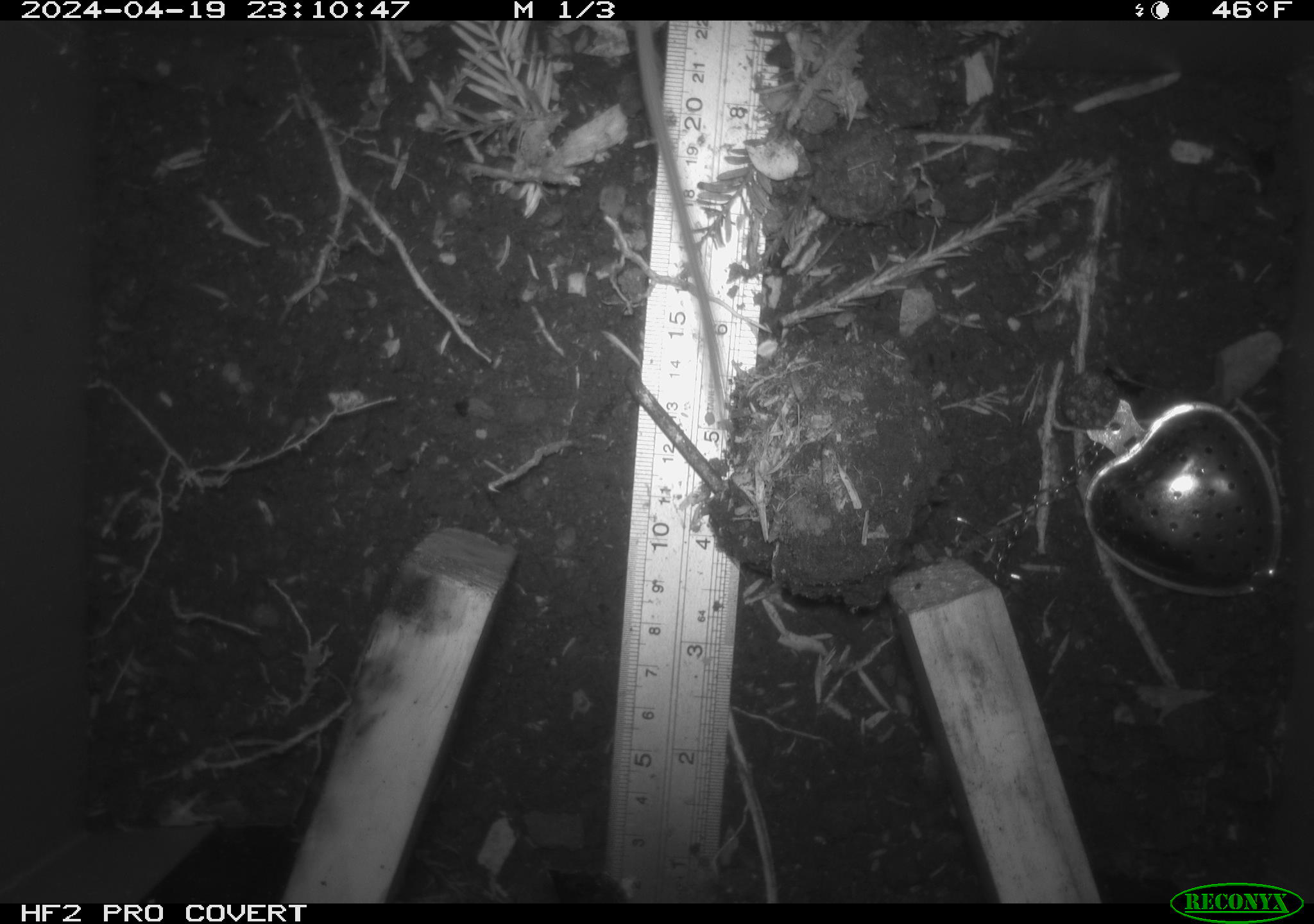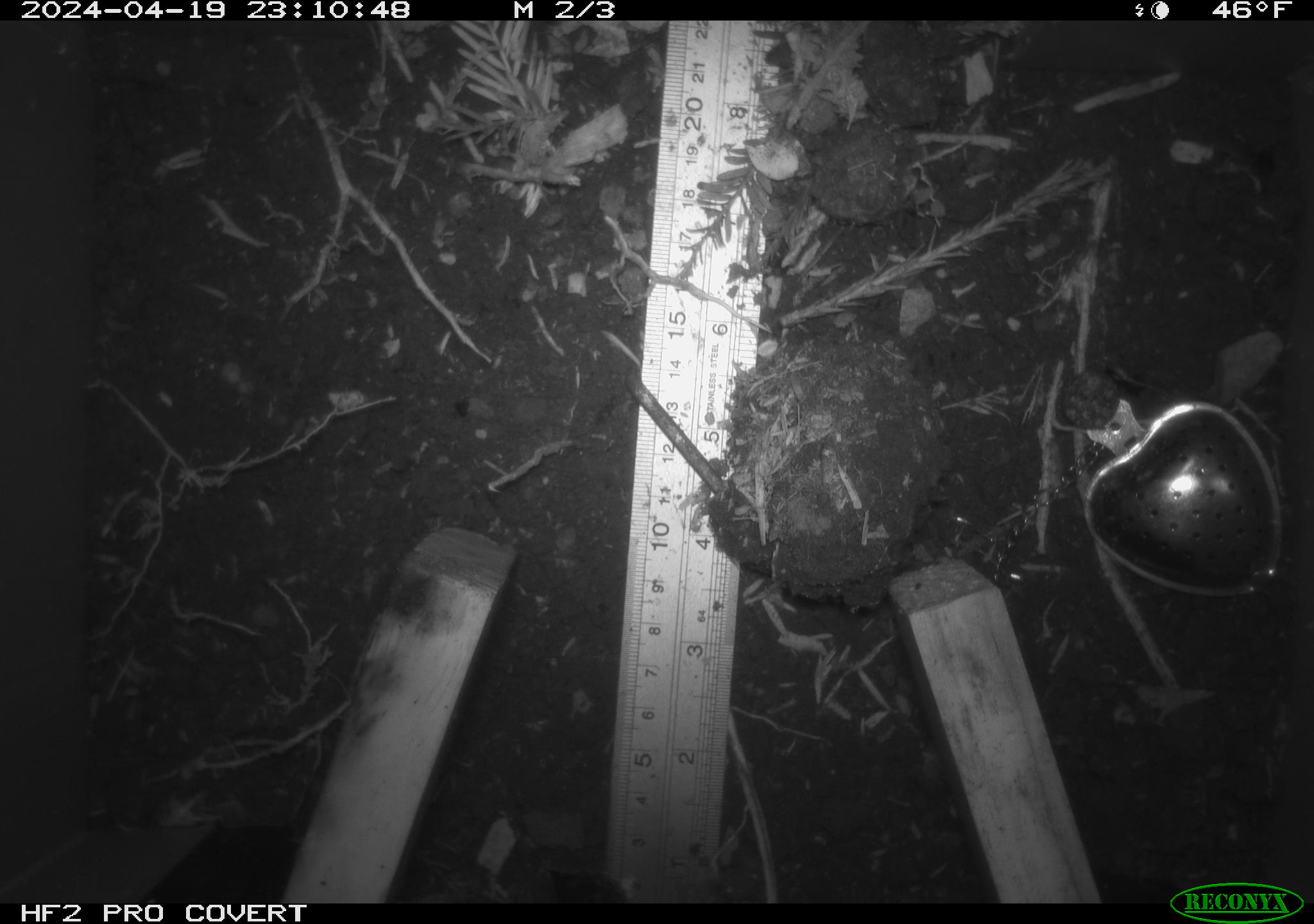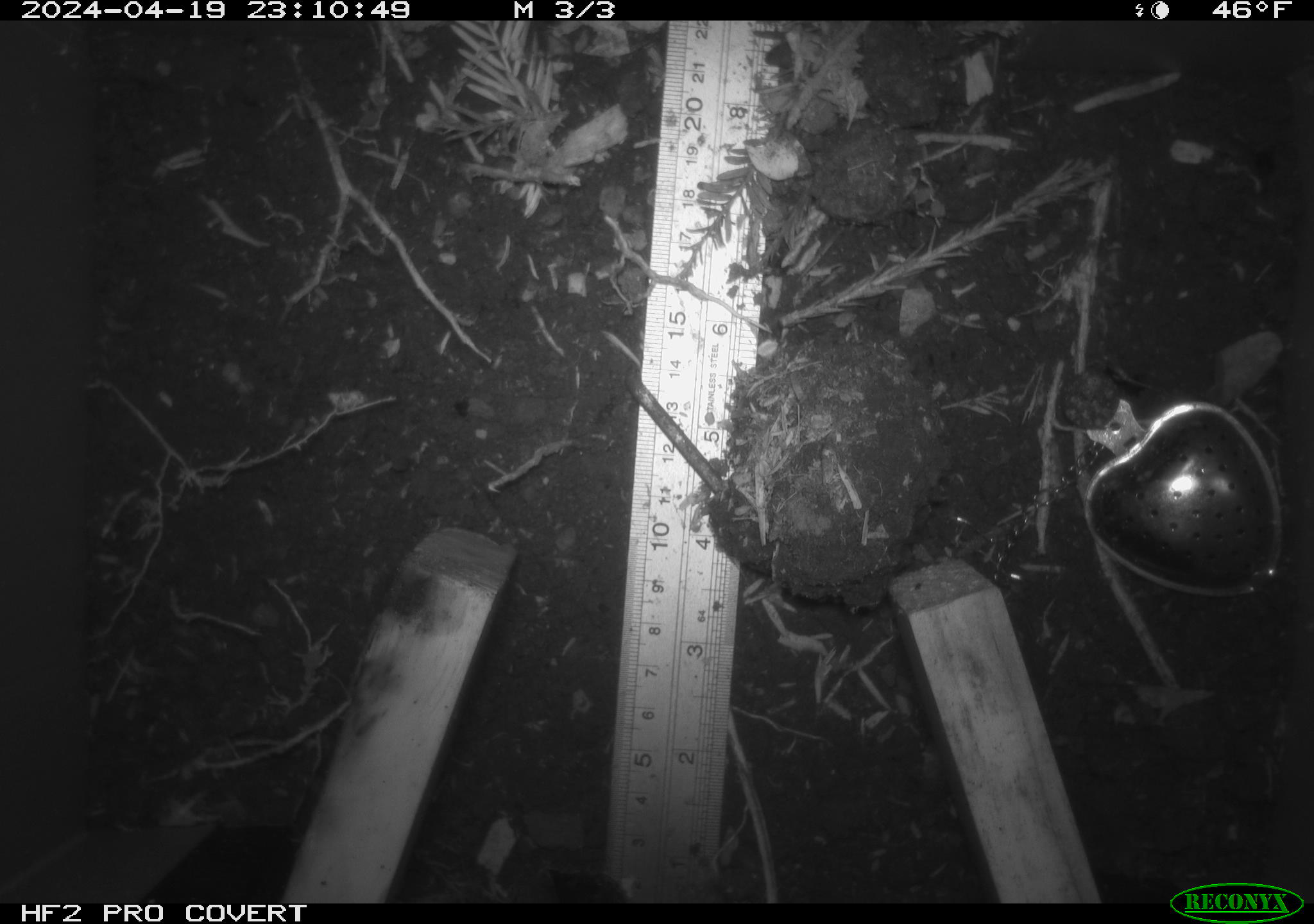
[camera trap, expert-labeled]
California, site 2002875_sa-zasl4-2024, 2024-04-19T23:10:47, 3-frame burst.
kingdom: Animalia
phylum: Chordata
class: Mammalia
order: Rodentia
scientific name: Rodentia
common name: rodent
Rodent (Rodentia).